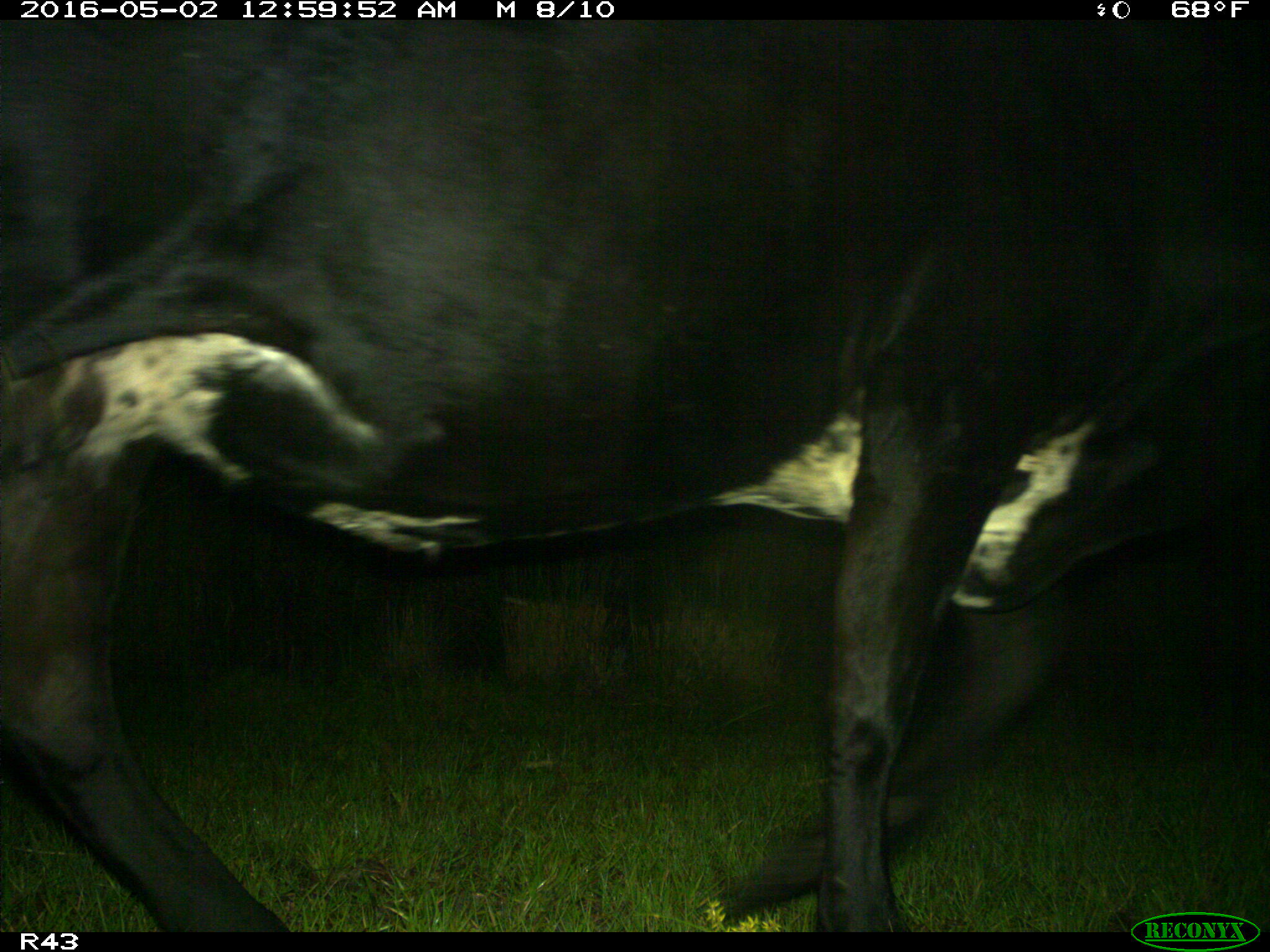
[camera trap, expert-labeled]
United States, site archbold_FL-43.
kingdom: Animalia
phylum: Chordata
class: Mammalia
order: Artiodactyla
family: Bovidae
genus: Bos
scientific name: Bos taurus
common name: domestic cow